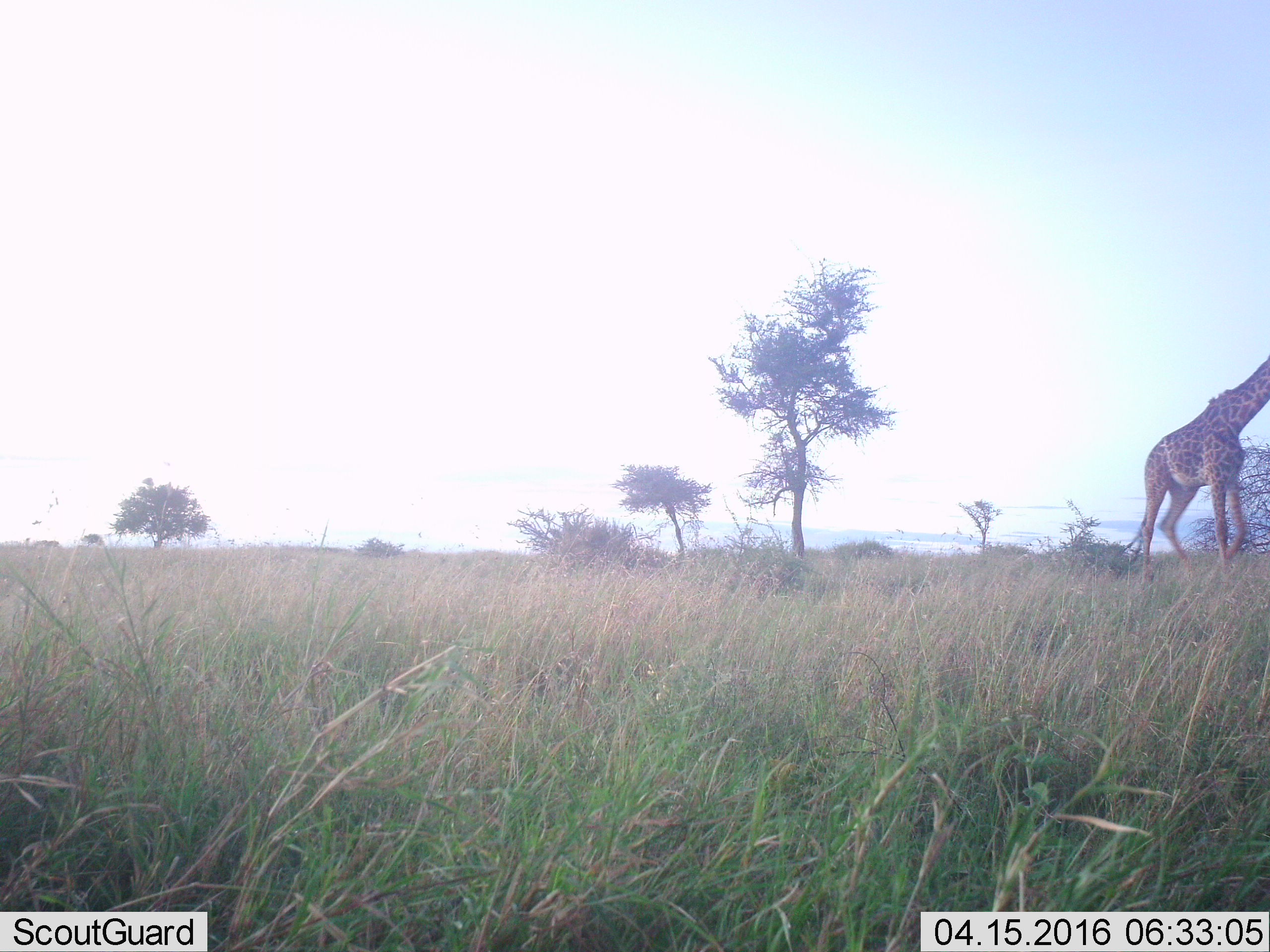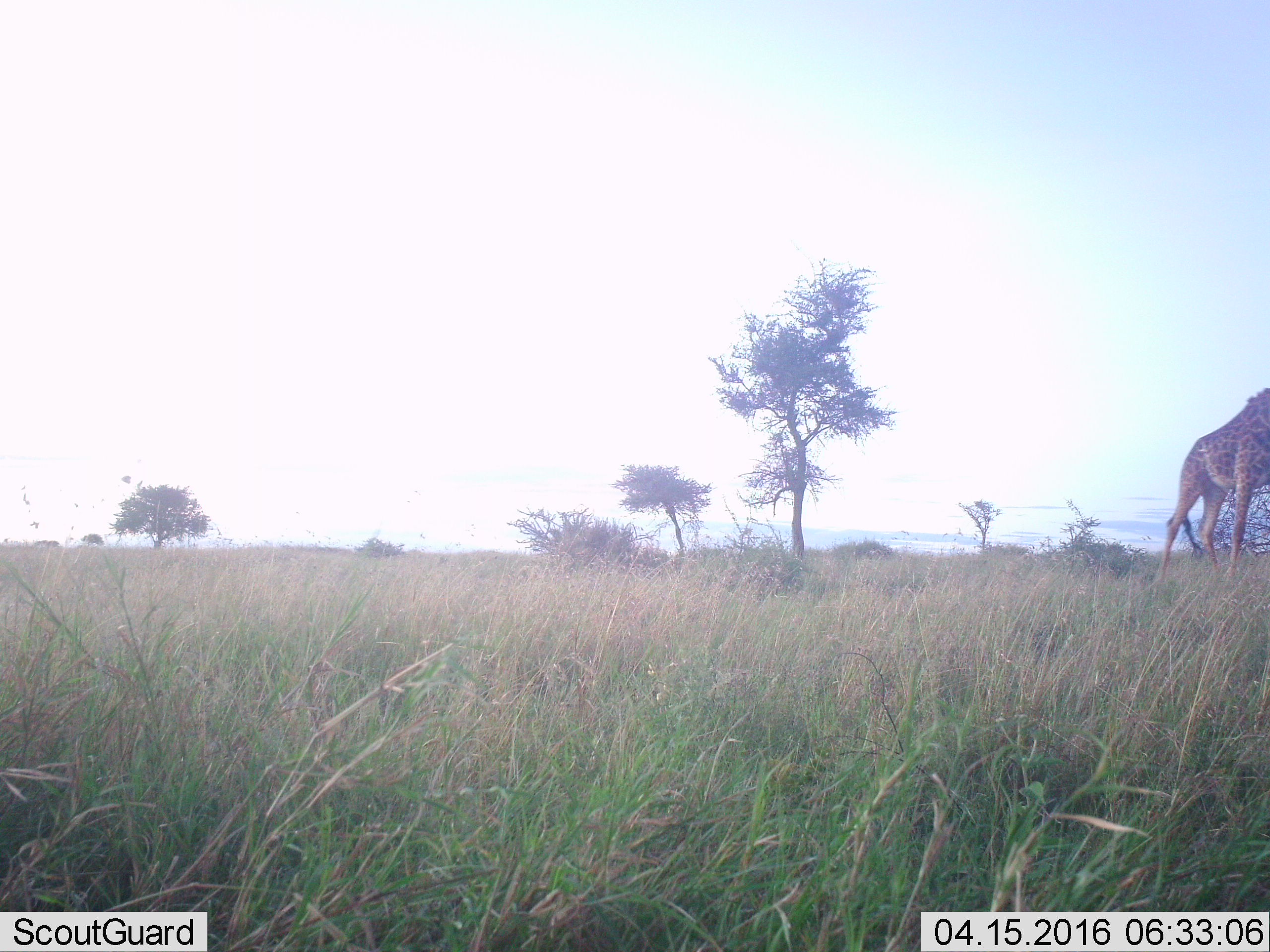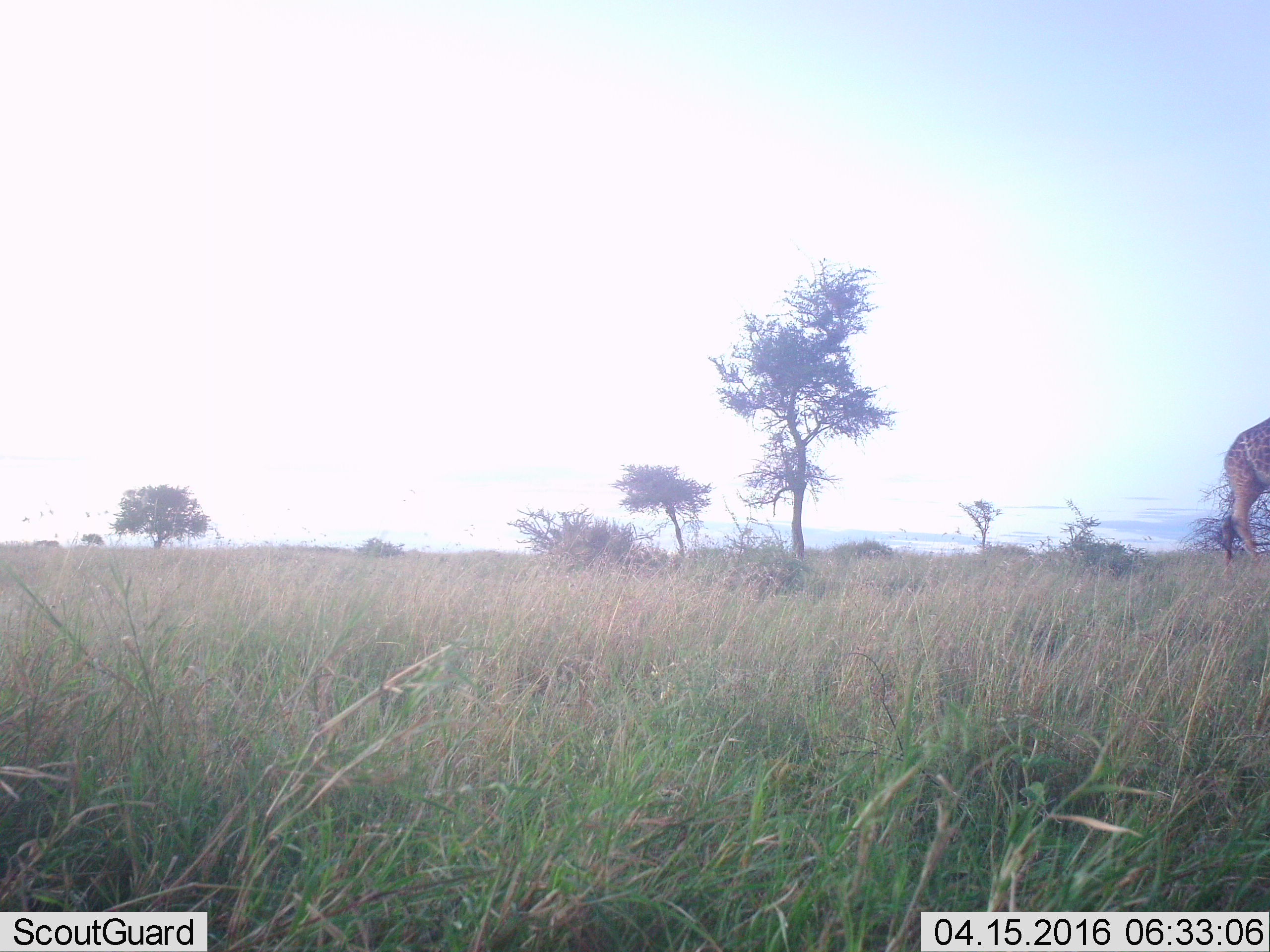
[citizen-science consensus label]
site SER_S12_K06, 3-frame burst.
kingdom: Animalia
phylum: Chordata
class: Mammalia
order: Artiodactyla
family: Giraffidae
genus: Giraffa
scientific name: Giraffa camelopardalis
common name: giraffe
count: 1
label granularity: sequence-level